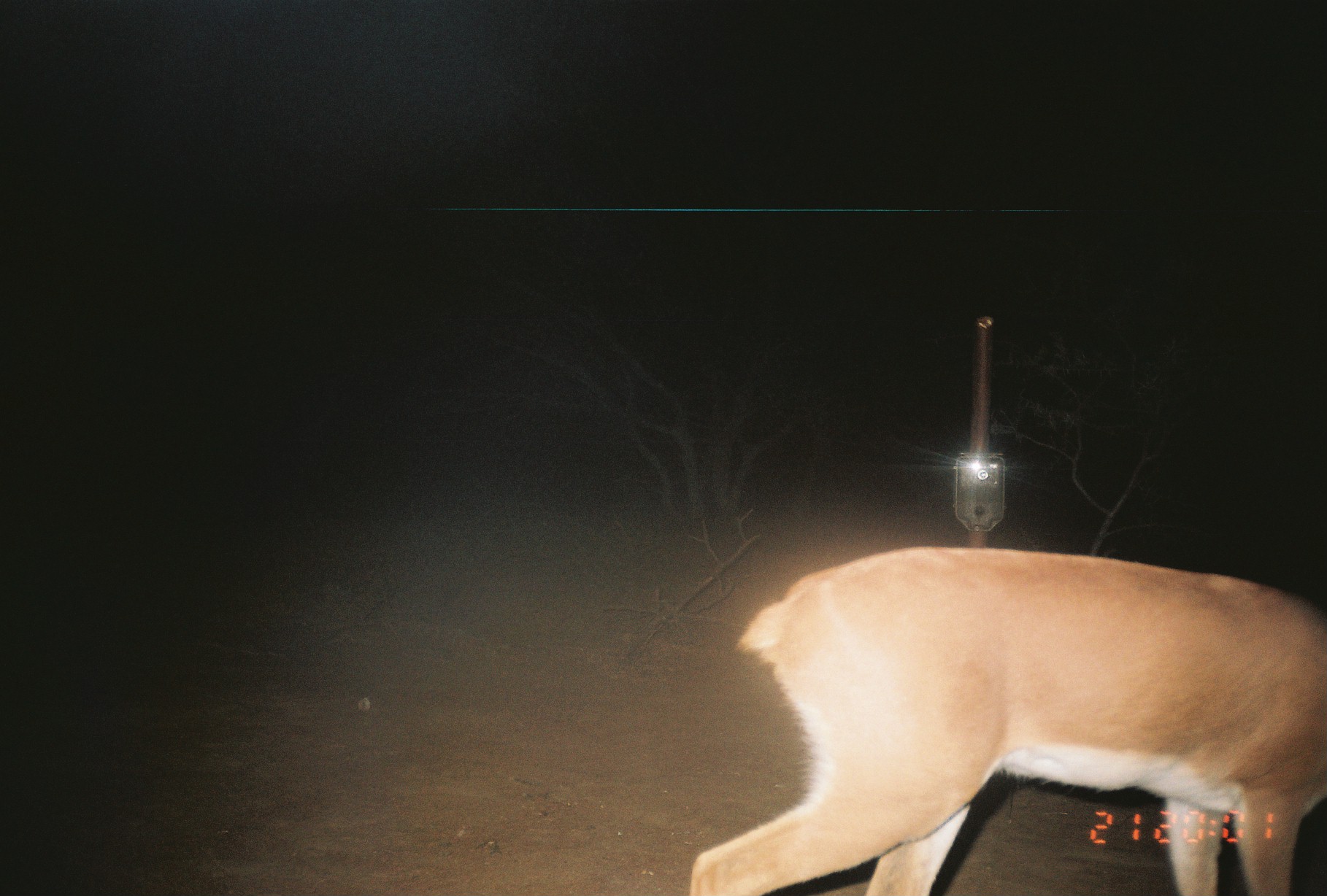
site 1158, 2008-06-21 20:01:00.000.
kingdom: Animalia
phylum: Chordata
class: Mammalia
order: Artiodactyla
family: Bovidae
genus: Raphicerus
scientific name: Raphicerus campestris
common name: steenbok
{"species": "Raphicerus campestris (steenbok)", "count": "1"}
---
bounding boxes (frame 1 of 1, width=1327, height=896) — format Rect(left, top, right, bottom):
raphicerus campestris: Rect(687, 542, 1323, 893)